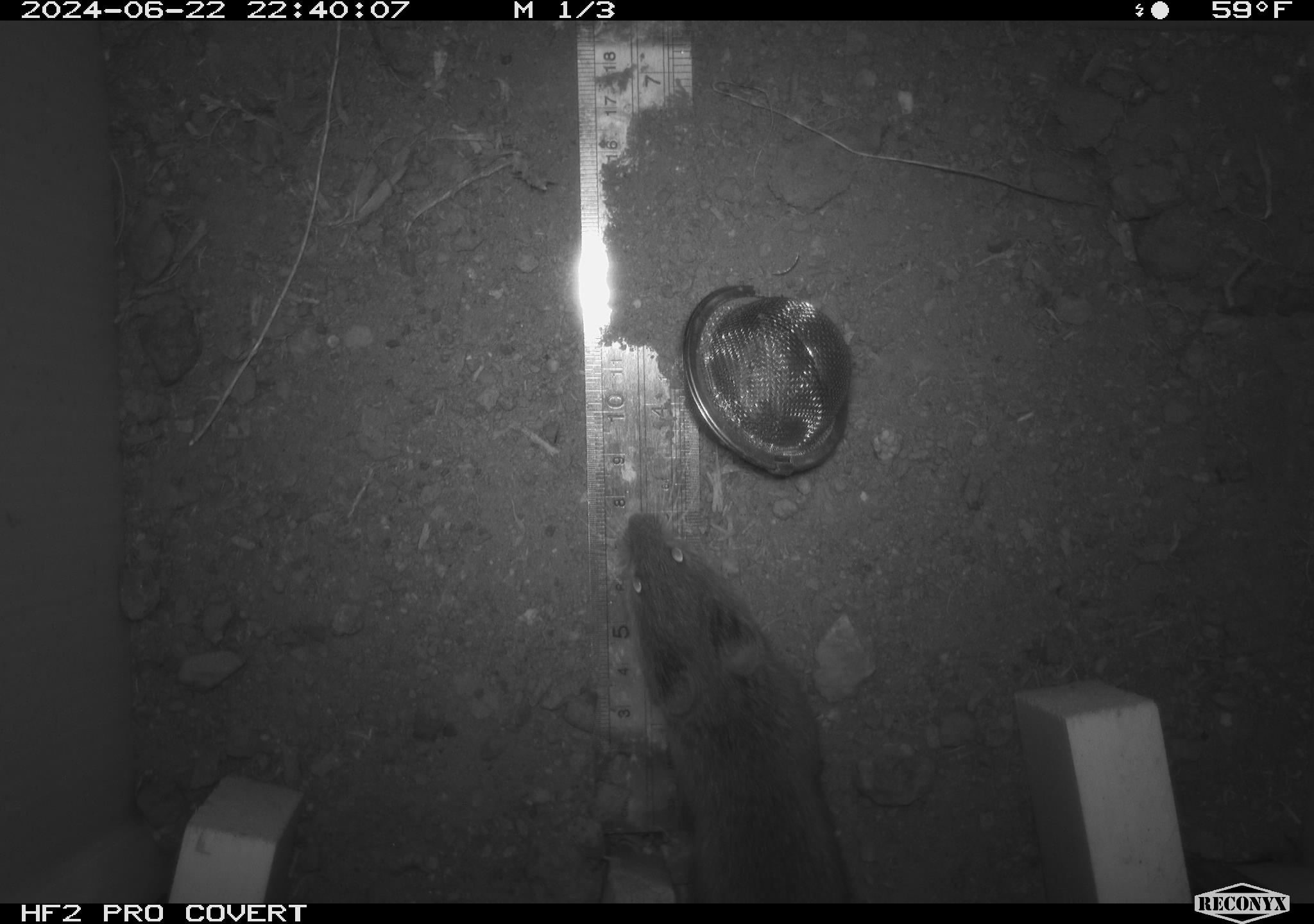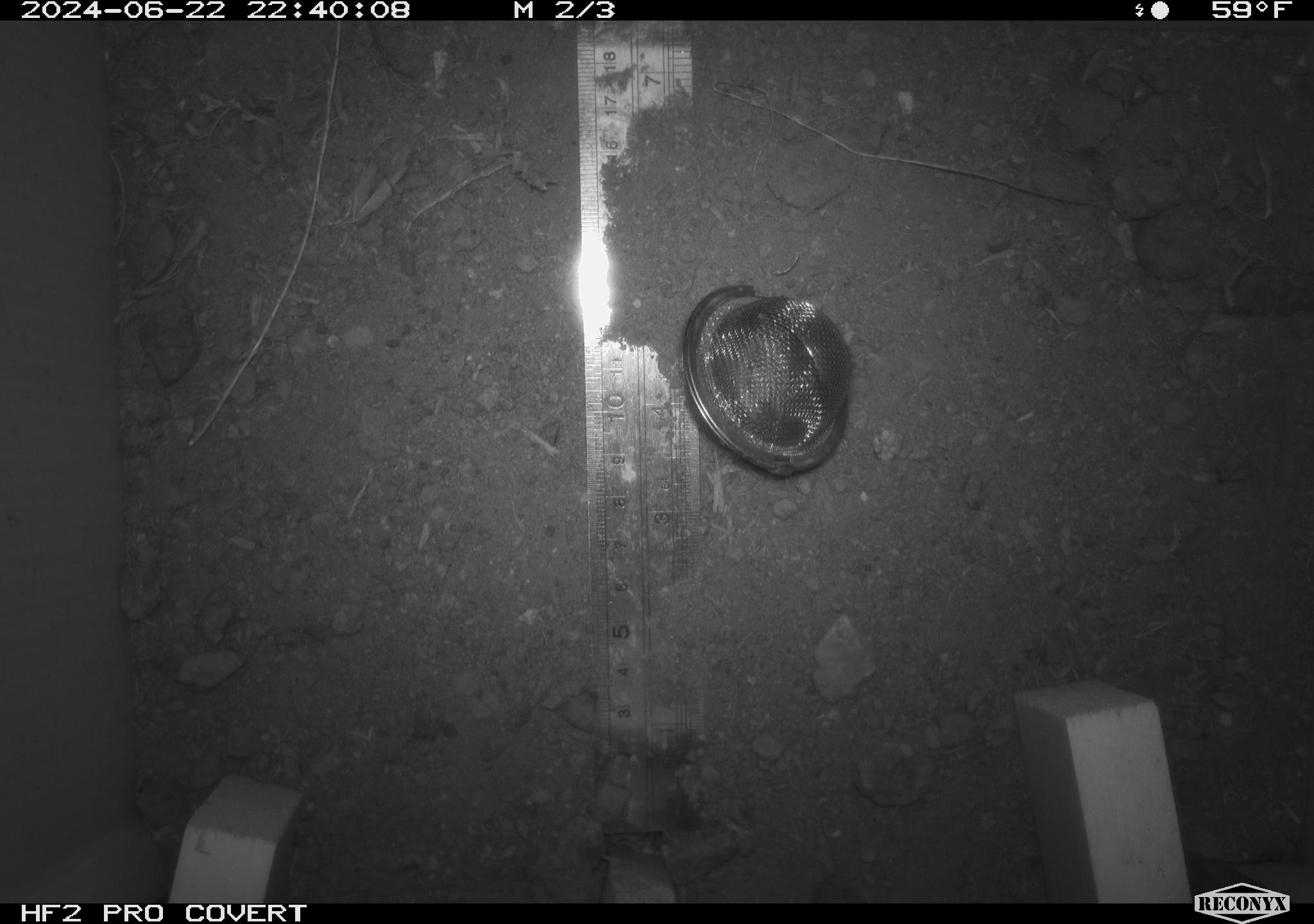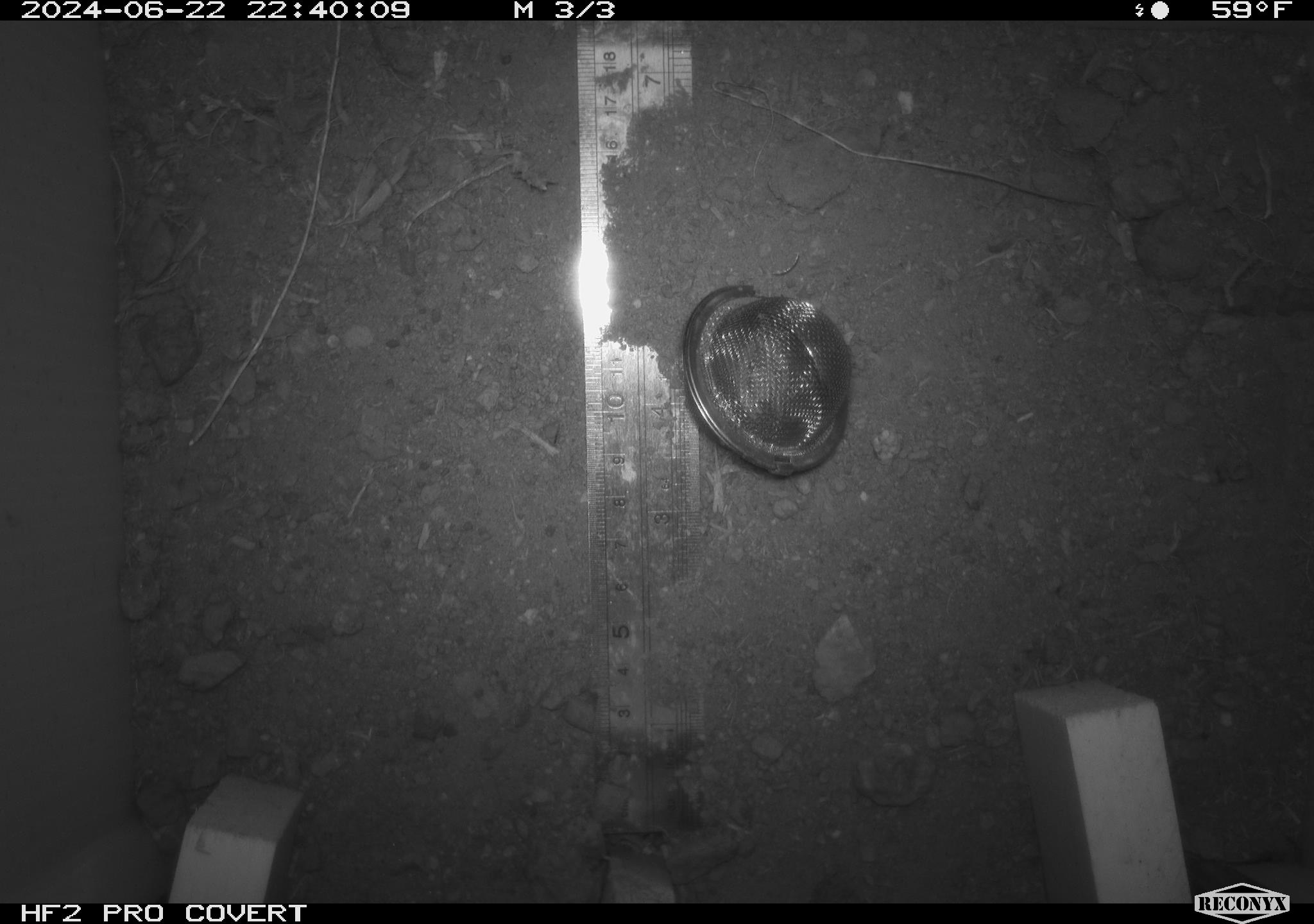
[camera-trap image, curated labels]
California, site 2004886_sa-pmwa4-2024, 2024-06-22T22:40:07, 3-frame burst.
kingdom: Animalia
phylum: Chordata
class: Mammalia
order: Rodentia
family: Cricetidae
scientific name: Arvicolinae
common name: voles, lemmings, and muskrats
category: arvicolinae subfamily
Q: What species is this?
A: Arvicolinae subfamily (voles, lemmings, and muskrats) (Arvicolinae).